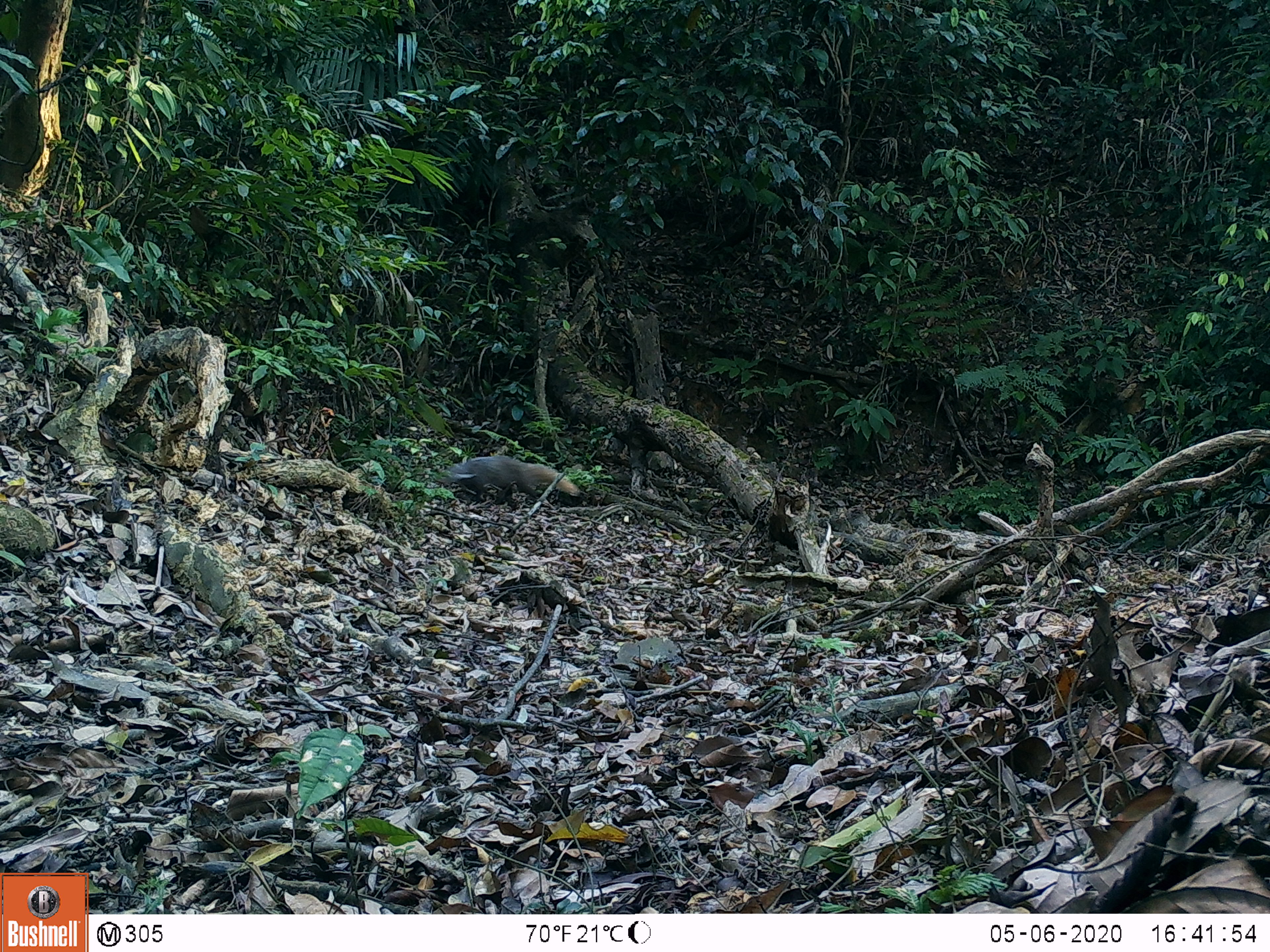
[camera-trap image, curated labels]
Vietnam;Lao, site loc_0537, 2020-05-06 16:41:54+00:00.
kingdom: Animalia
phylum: Chordata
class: Mammalia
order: Carnivora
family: Herpestidae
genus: Urva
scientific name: Urva urva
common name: crab-eating mongoose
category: crab eating mongoose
Crab eating mongoose (crab-eating mongoose) (Urva urva). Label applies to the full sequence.